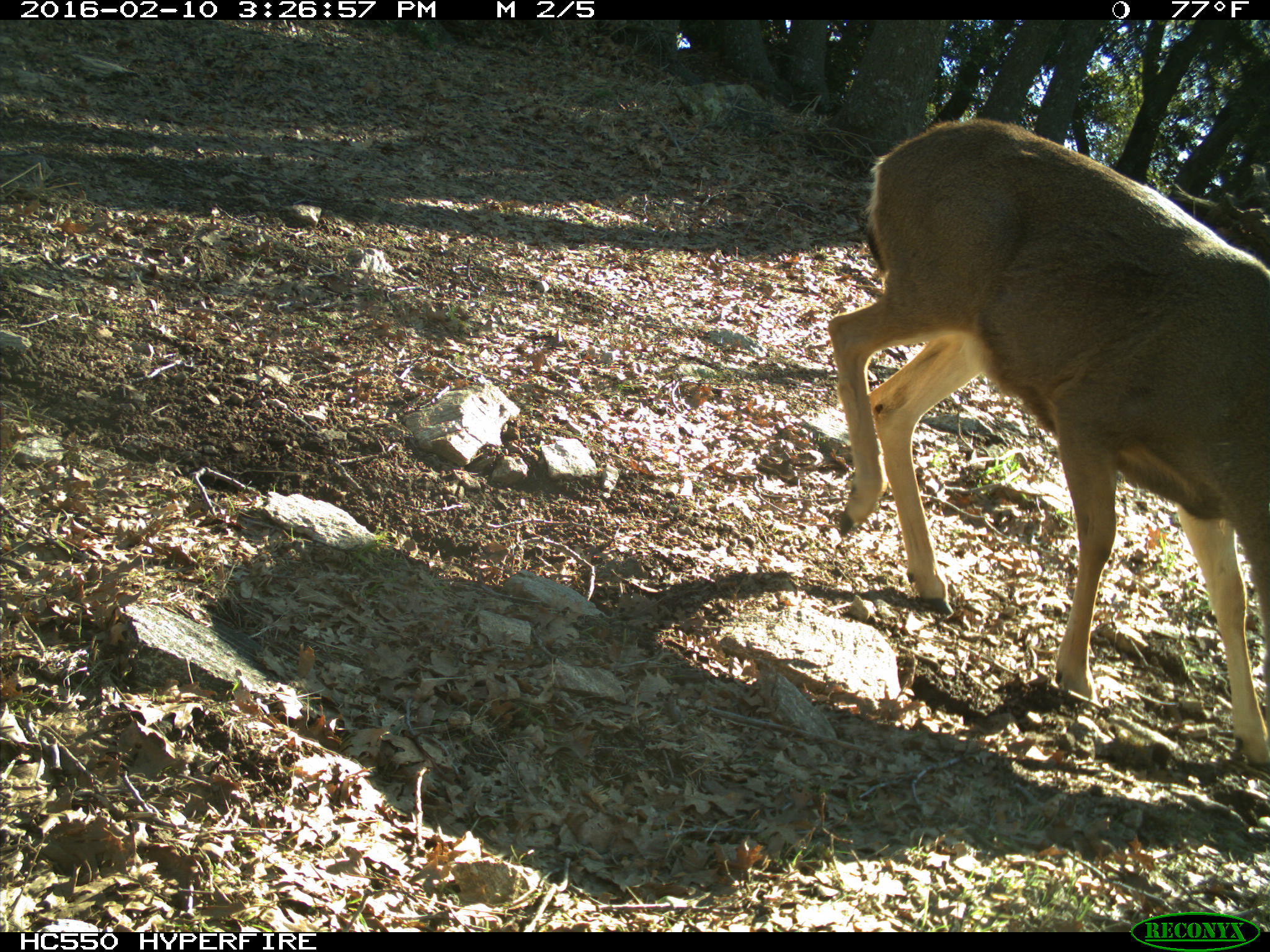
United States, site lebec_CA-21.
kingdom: Animalia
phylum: Chordata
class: Mammalia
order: Artiodactyla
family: Cervidae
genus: Odocoileus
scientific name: Odocoileus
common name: deer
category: unidentified deer